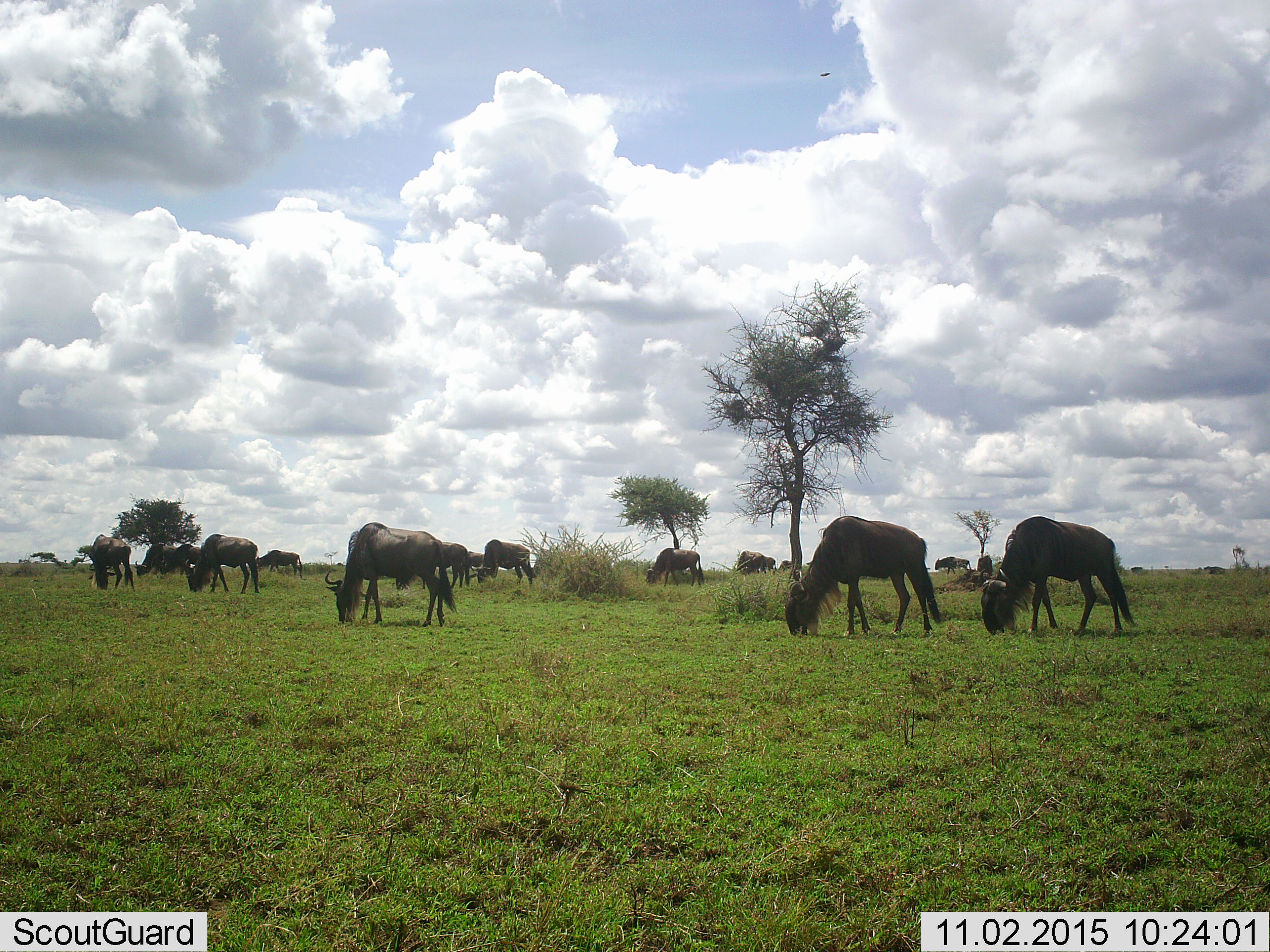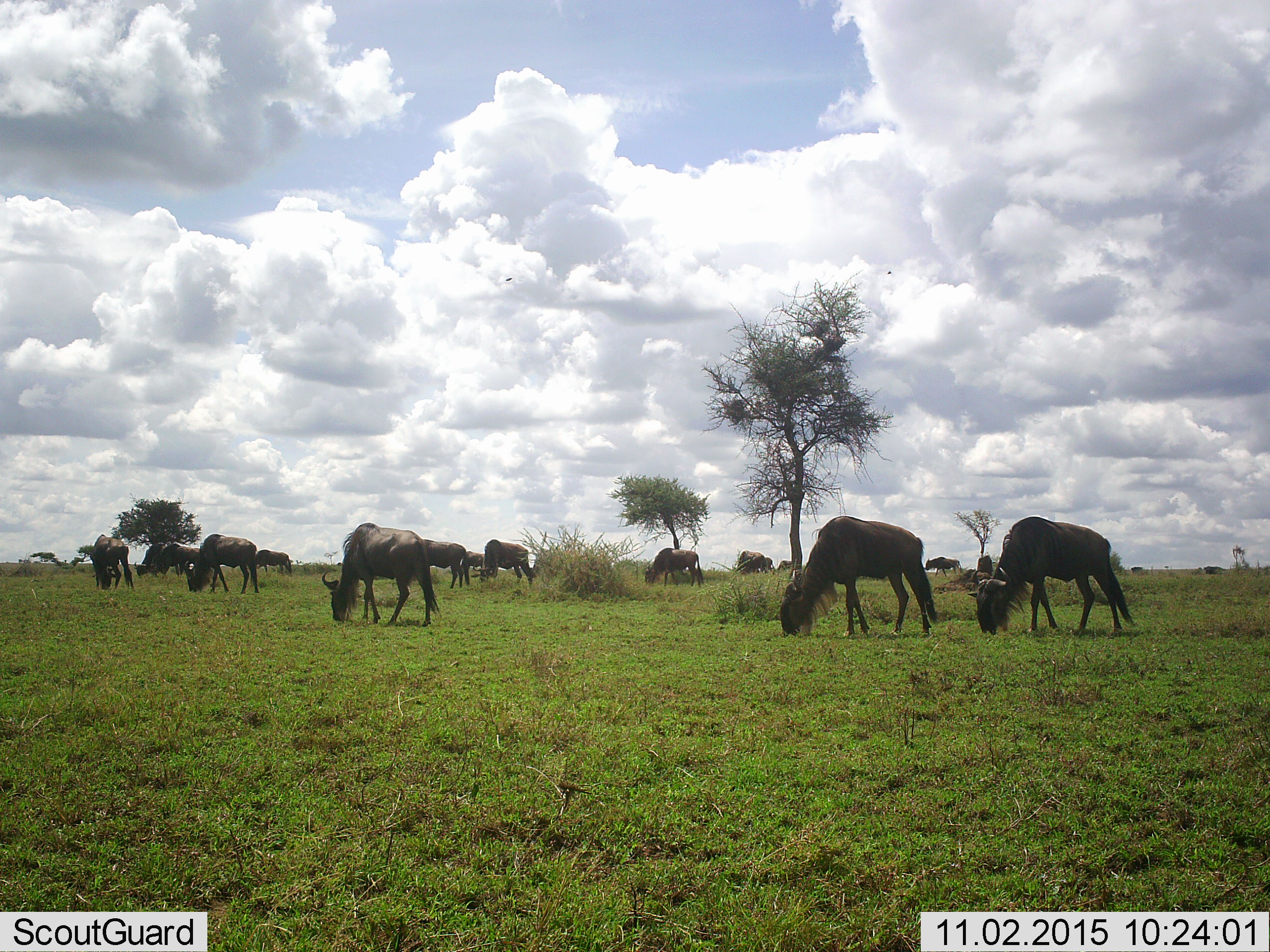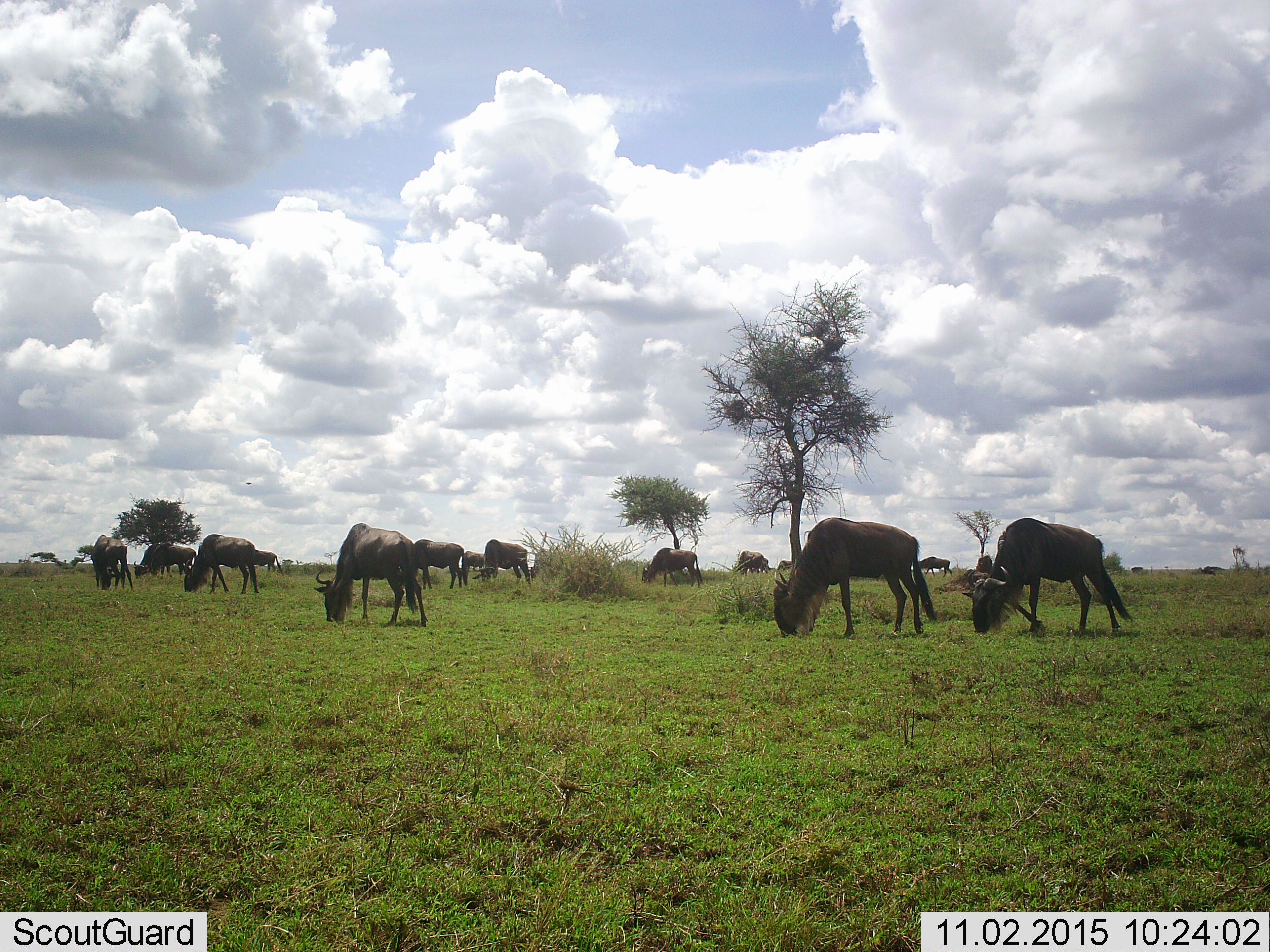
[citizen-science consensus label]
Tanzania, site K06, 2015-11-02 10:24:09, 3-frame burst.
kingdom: Animalia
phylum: Chordata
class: Mammalia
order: Artiodactyla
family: Bovidae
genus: Connochaetes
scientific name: Connochaetes taurinus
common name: blue wildebeest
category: wildebeest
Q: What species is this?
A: Wildebeest (blue wildebeest) (Connochaetes taurinus).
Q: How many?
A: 11-50.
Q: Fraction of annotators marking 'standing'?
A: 40%.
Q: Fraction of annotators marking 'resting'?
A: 10%.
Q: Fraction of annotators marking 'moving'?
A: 40%.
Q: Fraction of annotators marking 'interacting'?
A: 10%.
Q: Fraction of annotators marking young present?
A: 0%.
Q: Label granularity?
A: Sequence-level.